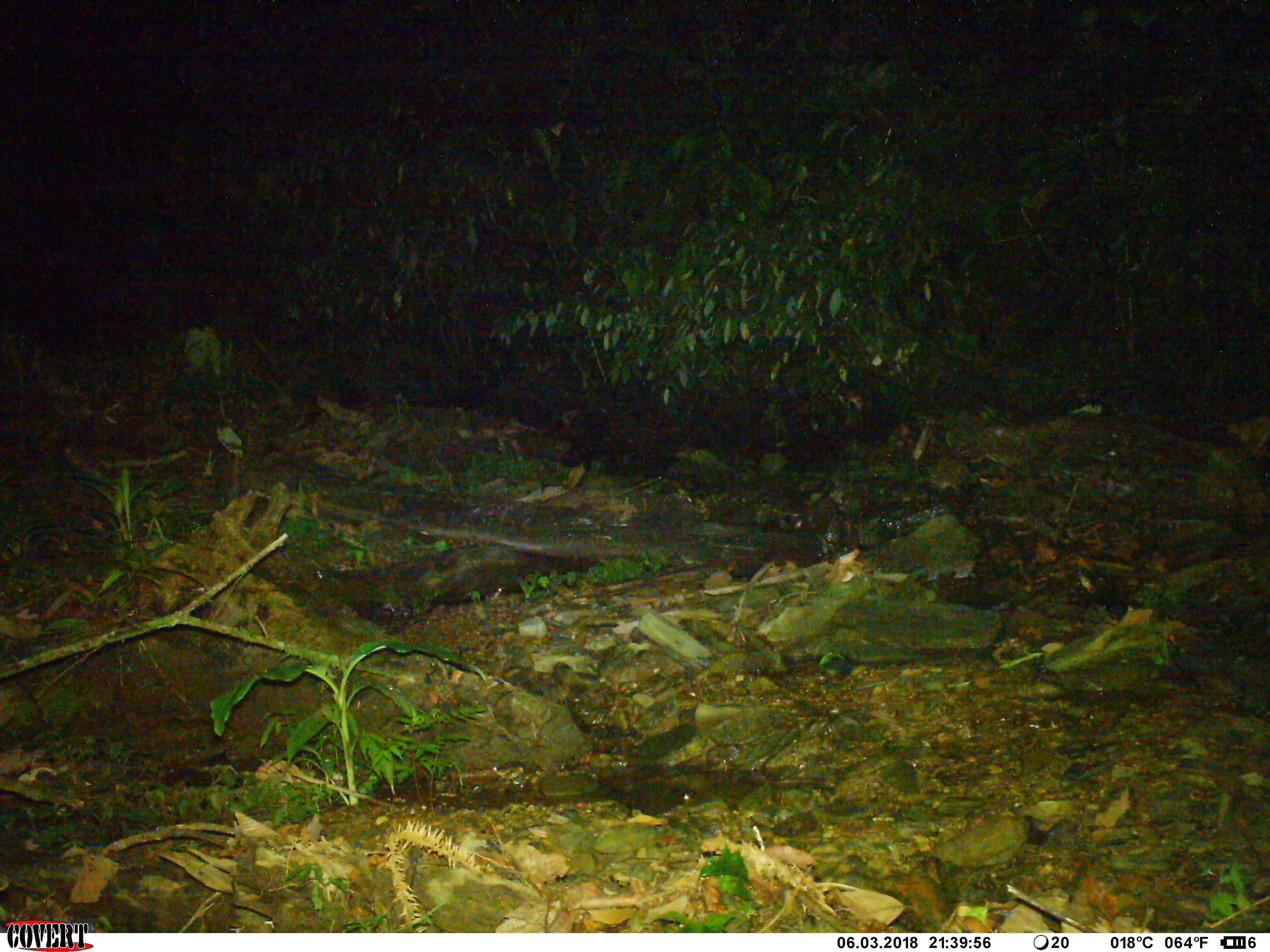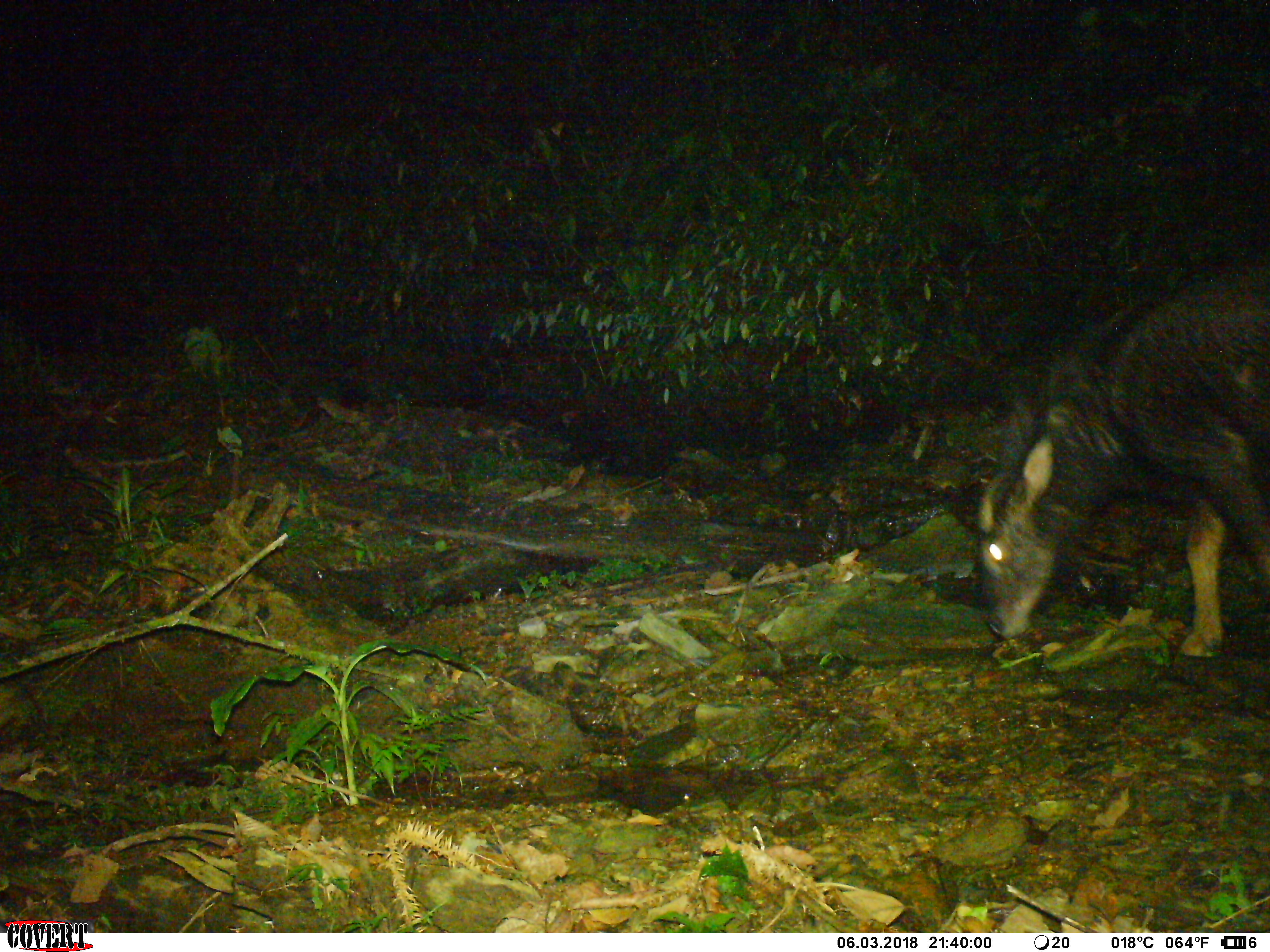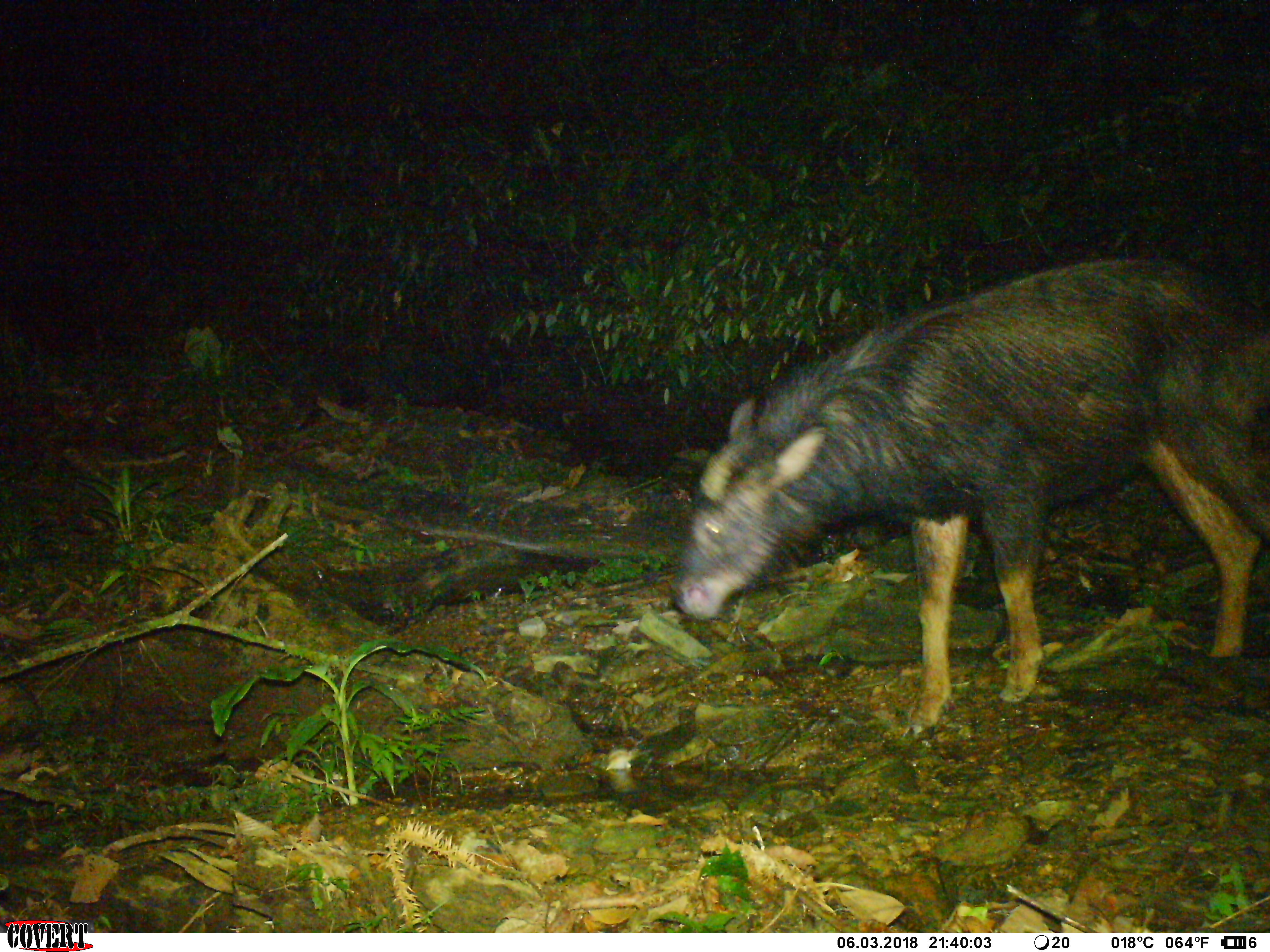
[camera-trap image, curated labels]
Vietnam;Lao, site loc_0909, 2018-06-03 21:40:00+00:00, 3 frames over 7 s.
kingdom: Animalia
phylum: Chordata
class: Mammalia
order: Artiodactyla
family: Bovidae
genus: Capricornis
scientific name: Capricornis sumatraensis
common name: chinese serow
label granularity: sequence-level